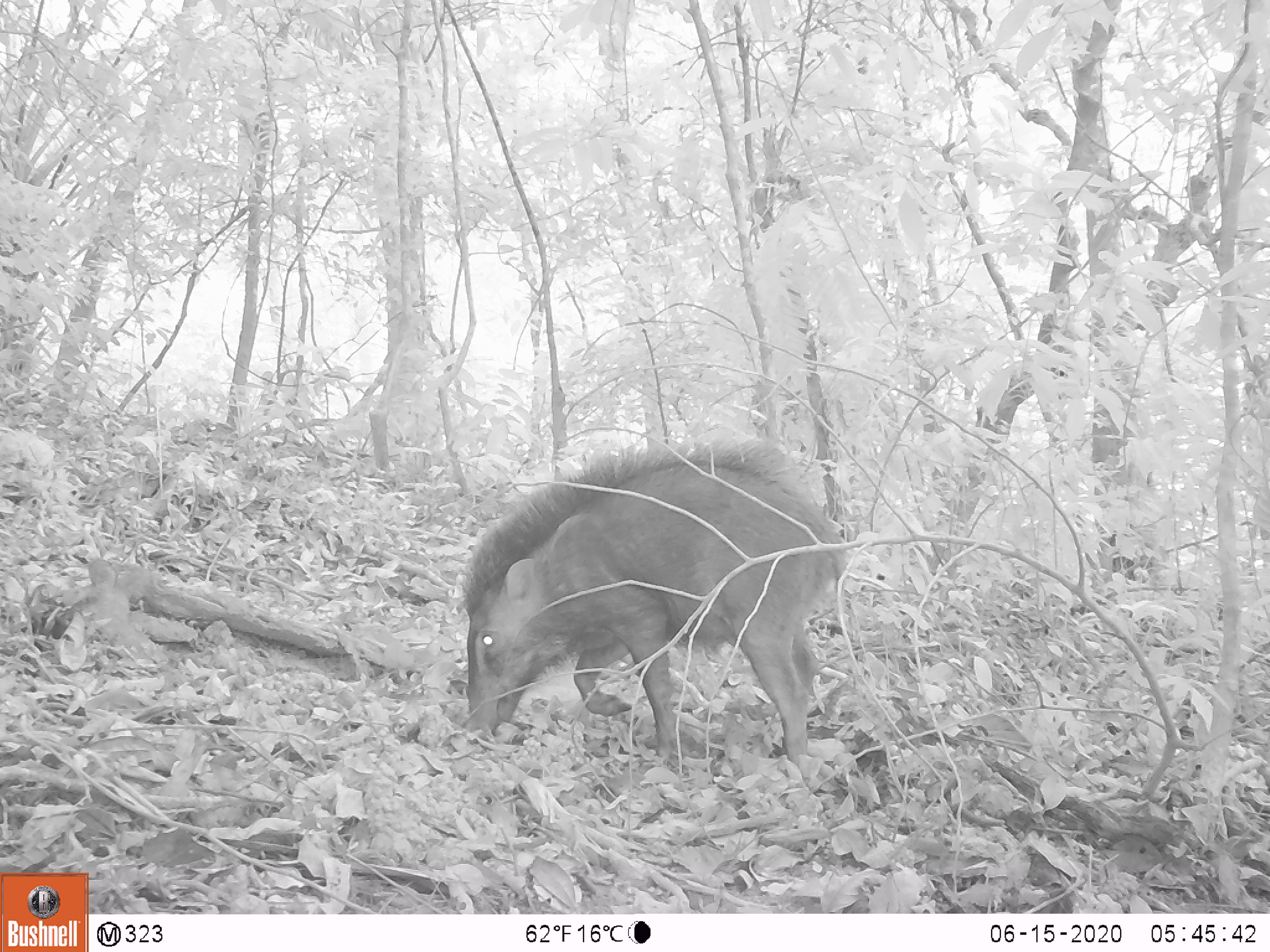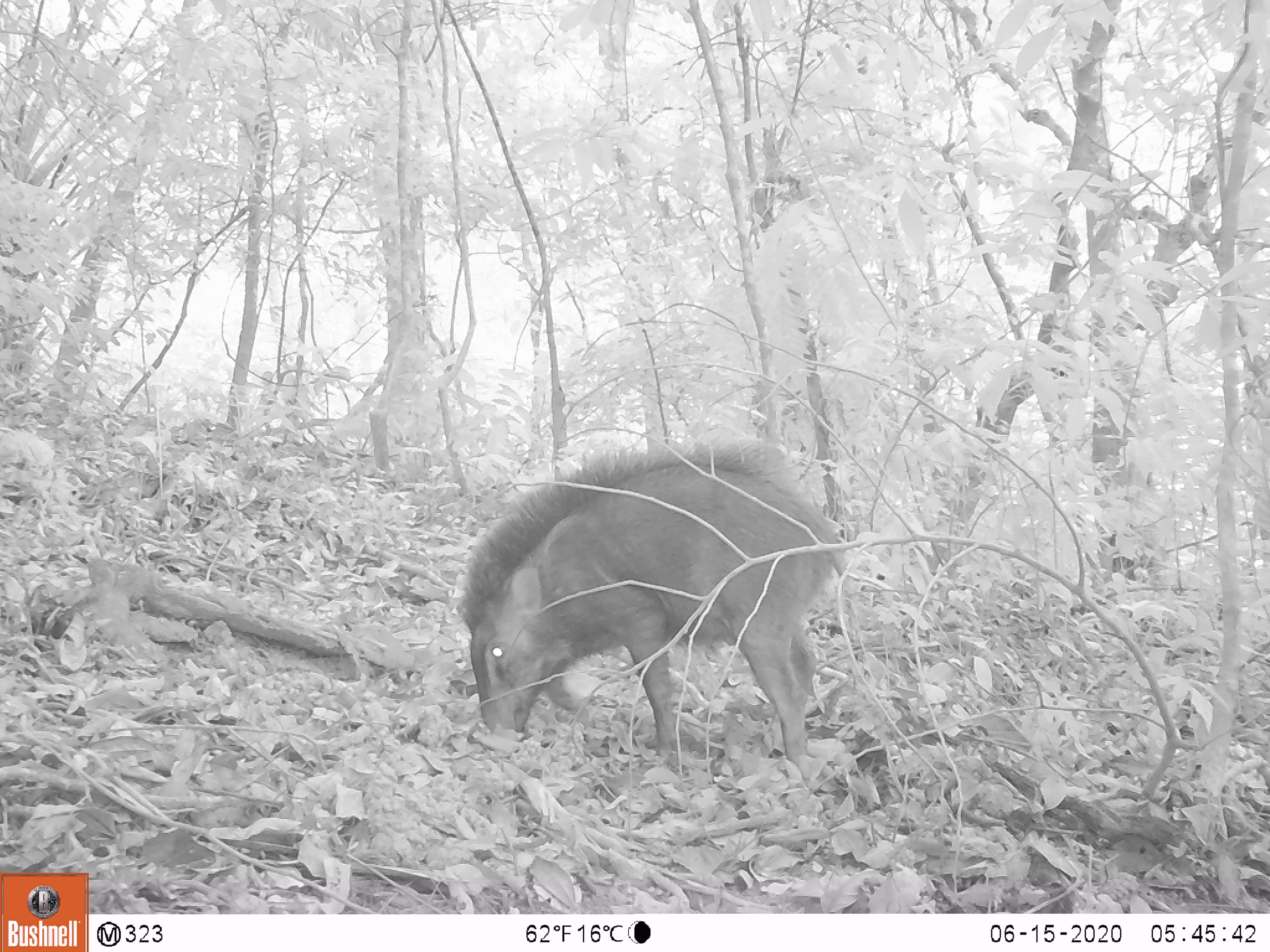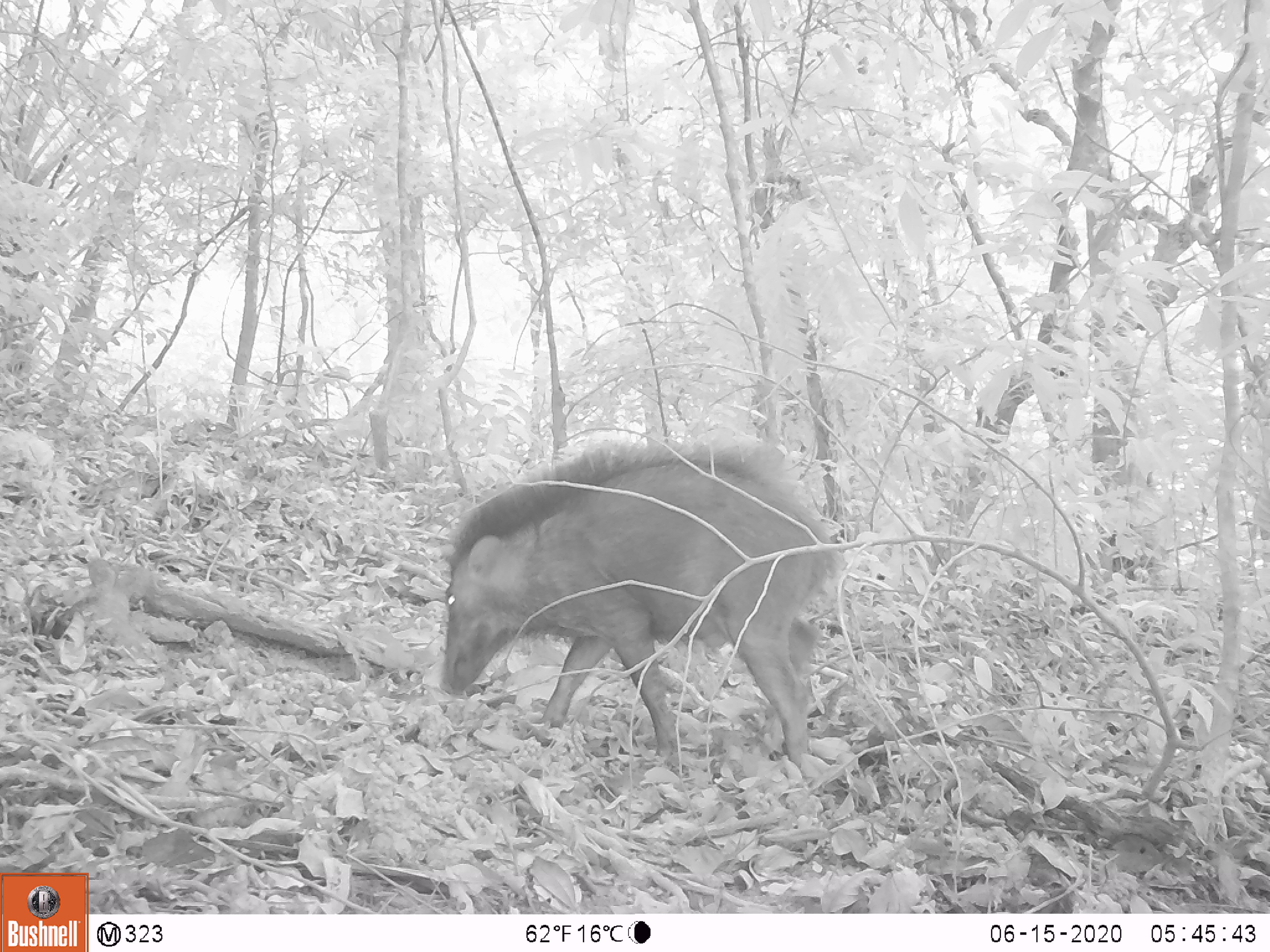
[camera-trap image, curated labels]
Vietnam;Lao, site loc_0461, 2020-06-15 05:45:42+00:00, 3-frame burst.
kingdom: Animalia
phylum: Chordata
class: Mammalia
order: Artiodactyla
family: Suidae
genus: Sus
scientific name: Sus scrofa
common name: eurasian wild pig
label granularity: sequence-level